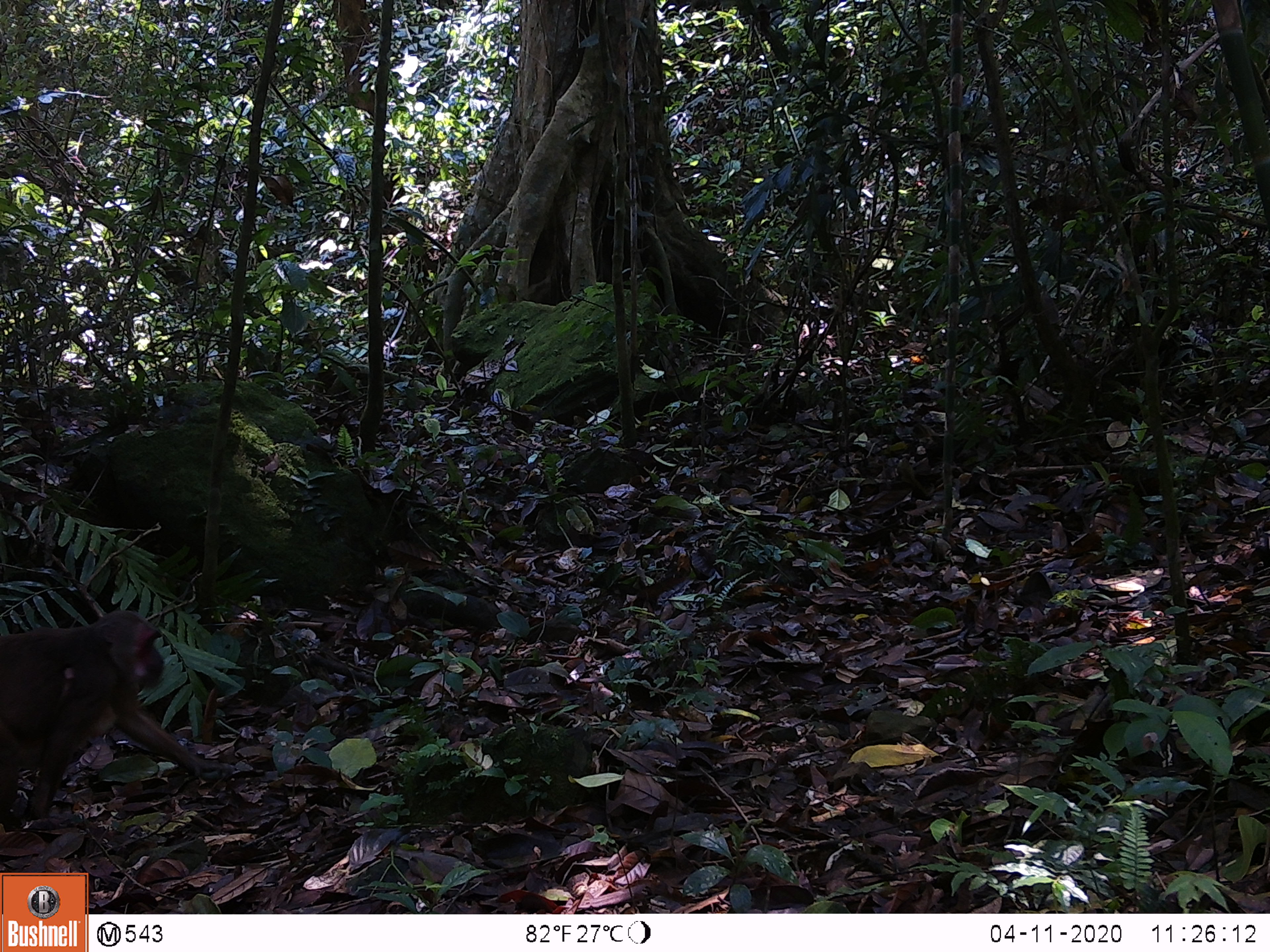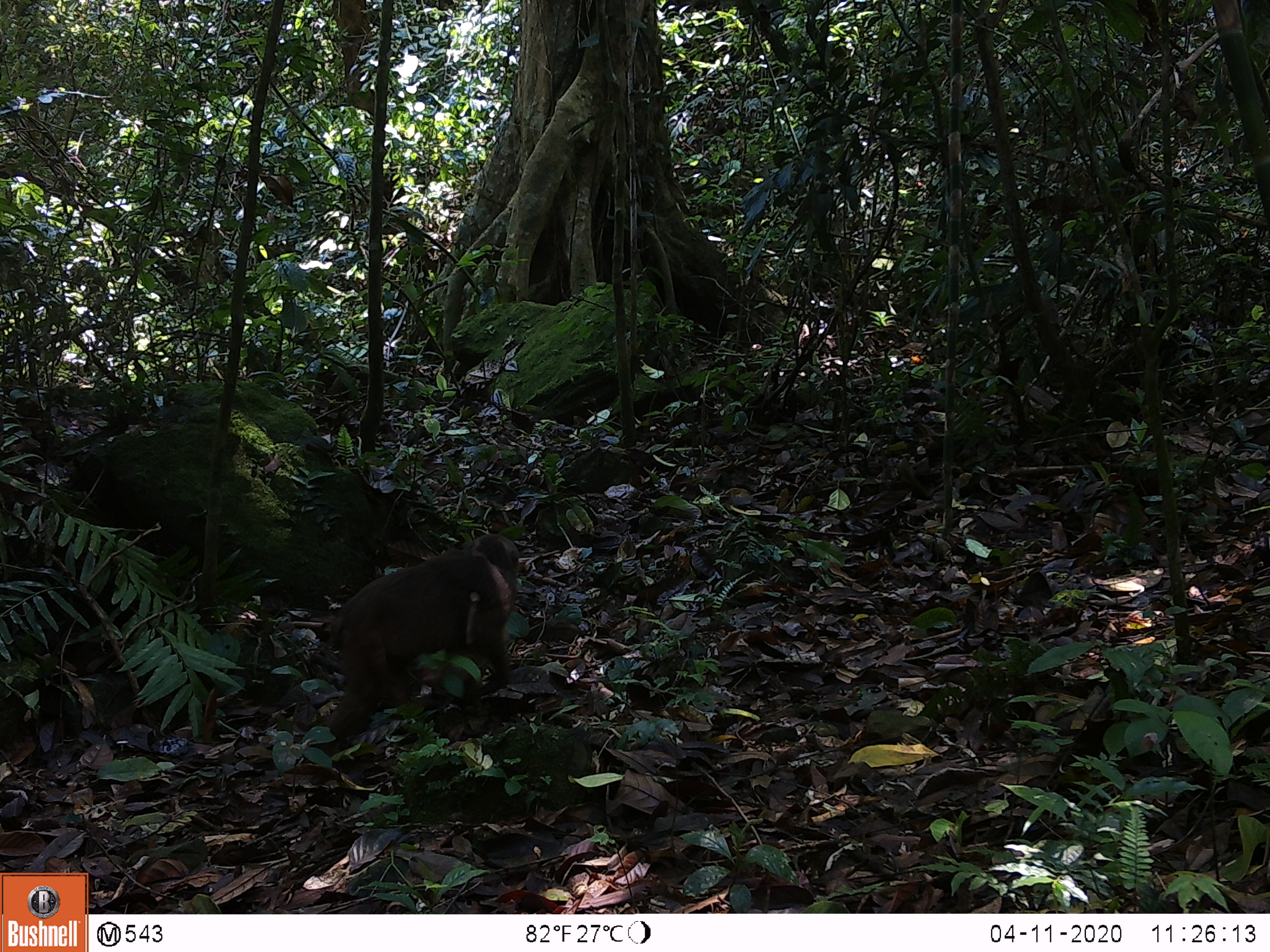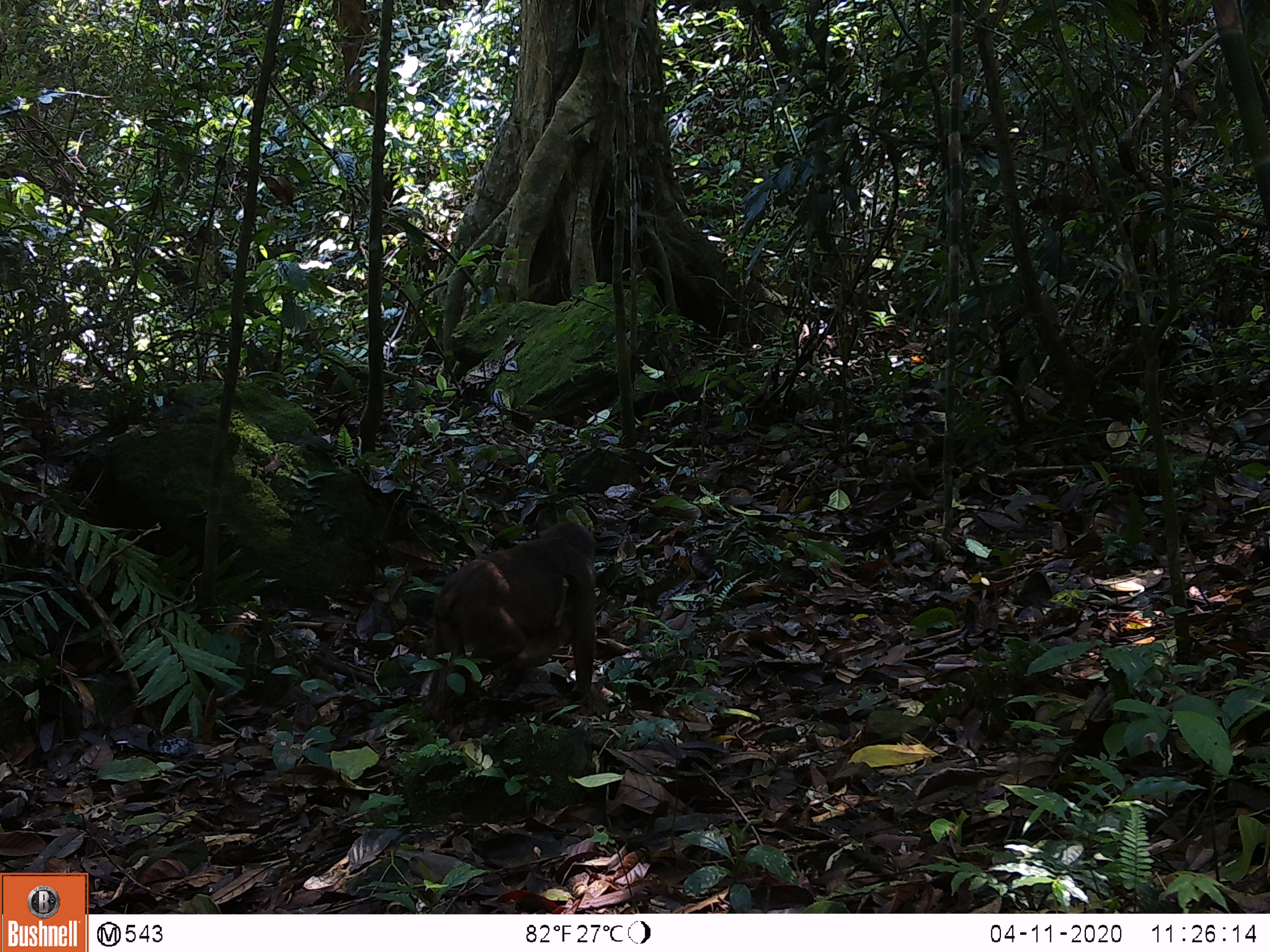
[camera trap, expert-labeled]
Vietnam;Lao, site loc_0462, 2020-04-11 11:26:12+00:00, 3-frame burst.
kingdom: Animalia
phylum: Chordata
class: Mammalia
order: Primates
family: Cercopithecidae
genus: Macaca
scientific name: Macaca arctoides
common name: stump-tailed macaque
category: stump tailed macaque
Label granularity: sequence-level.